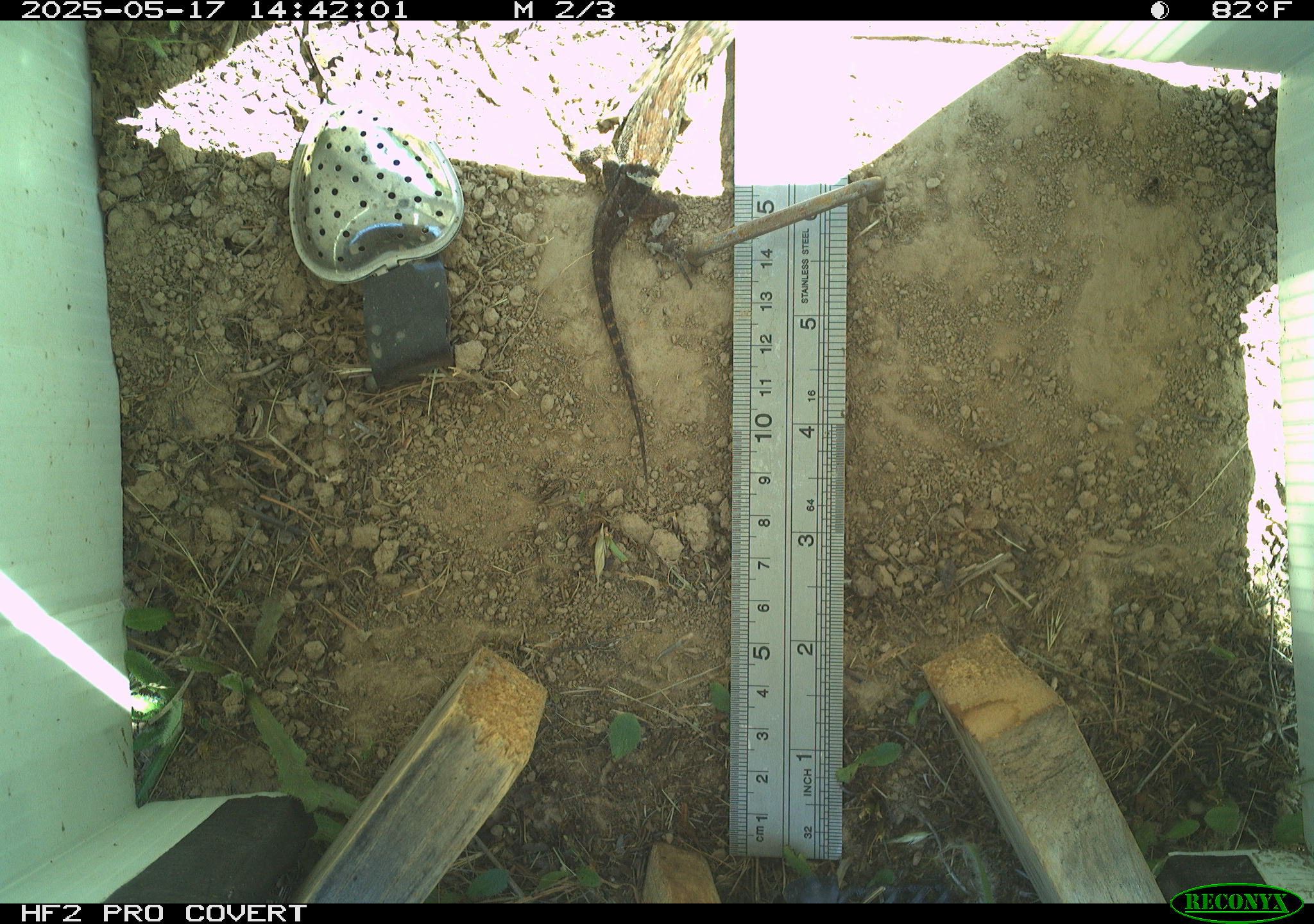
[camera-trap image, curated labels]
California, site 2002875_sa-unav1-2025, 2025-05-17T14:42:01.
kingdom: Animalia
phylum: Chordata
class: Reptilia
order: Squamata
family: Phrynosomatidae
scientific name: Phrynosomatidae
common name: north american spiny lizards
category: sceloporus/uta species